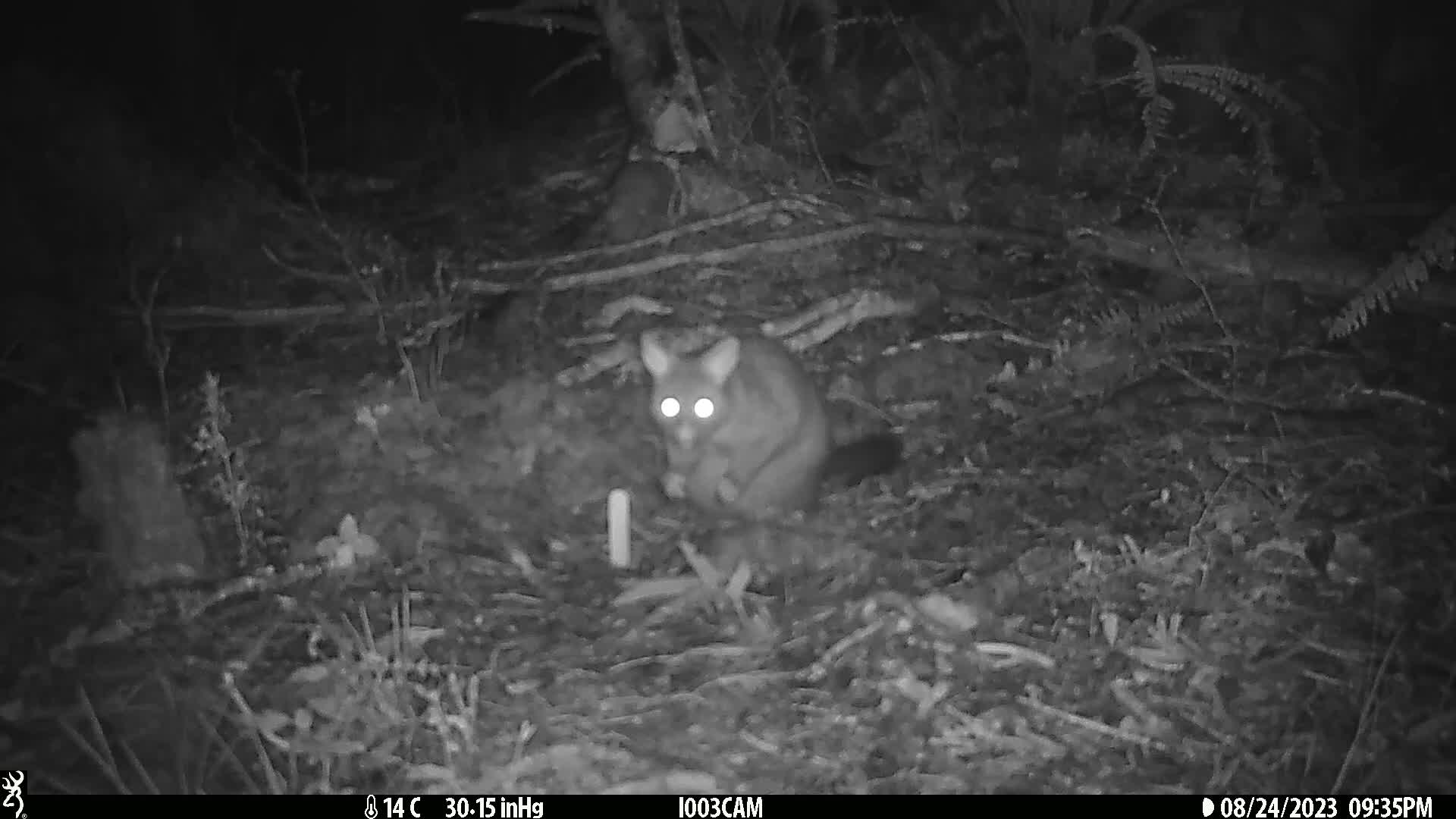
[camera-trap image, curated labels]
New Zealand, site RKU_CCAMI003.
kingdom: Animalia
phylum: Chordata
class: Mammalia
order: Diprotodontia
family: Phalangeridae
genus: Trichosurus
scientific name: Trichosurus vulpecula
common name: common brushtail possum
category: possum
Possum (common brushtail possum) (Trichosurus vulpecula).